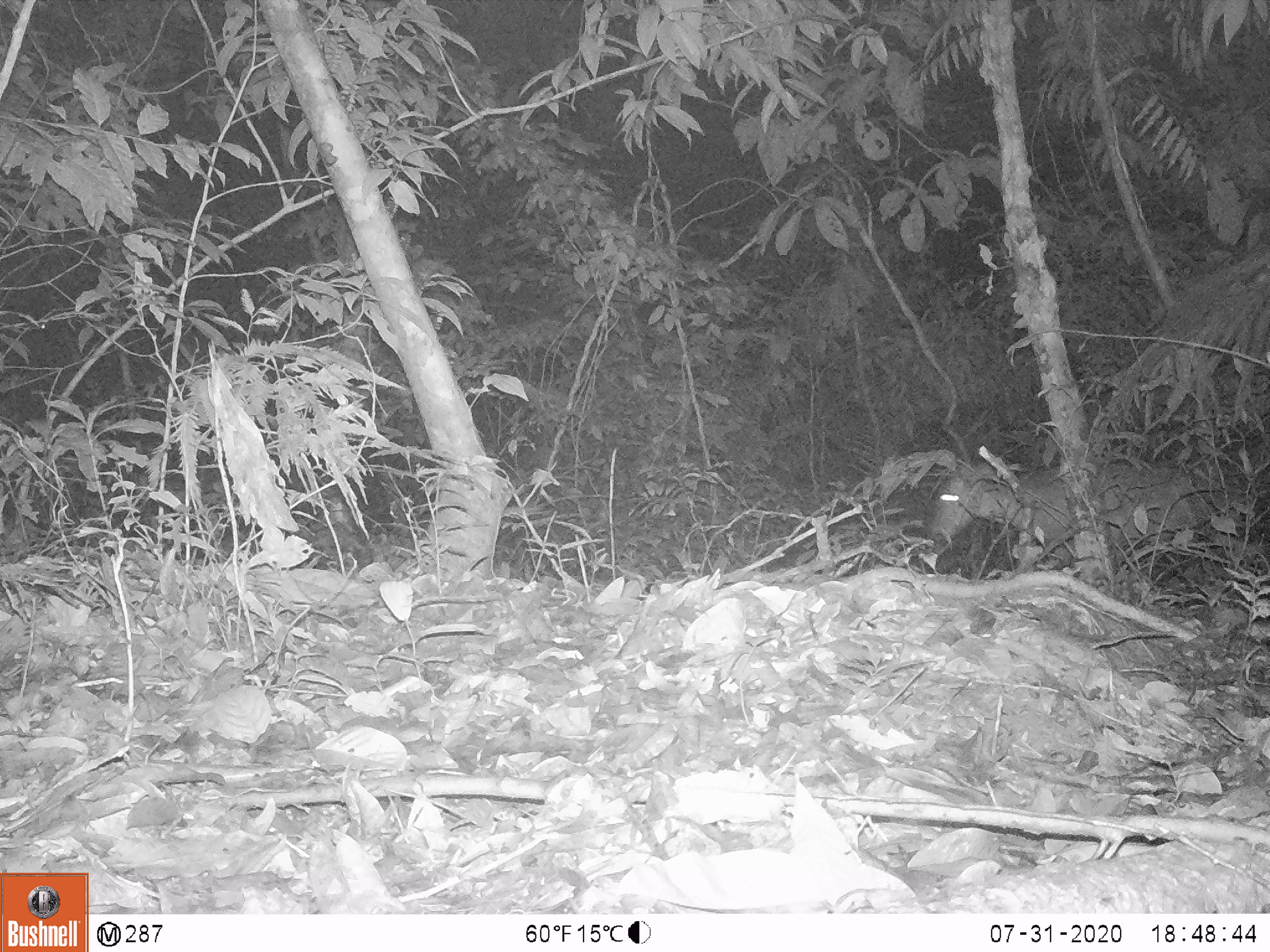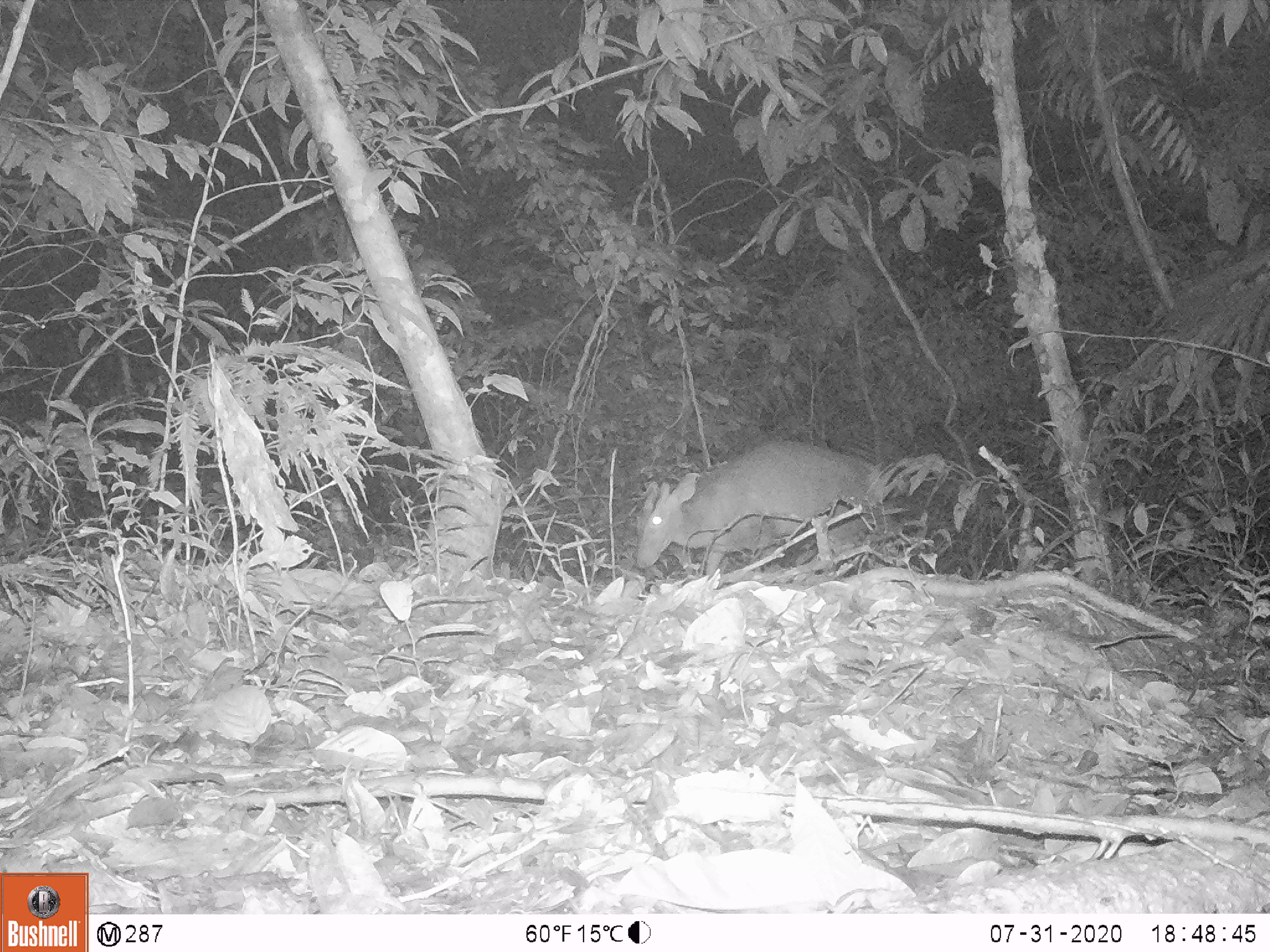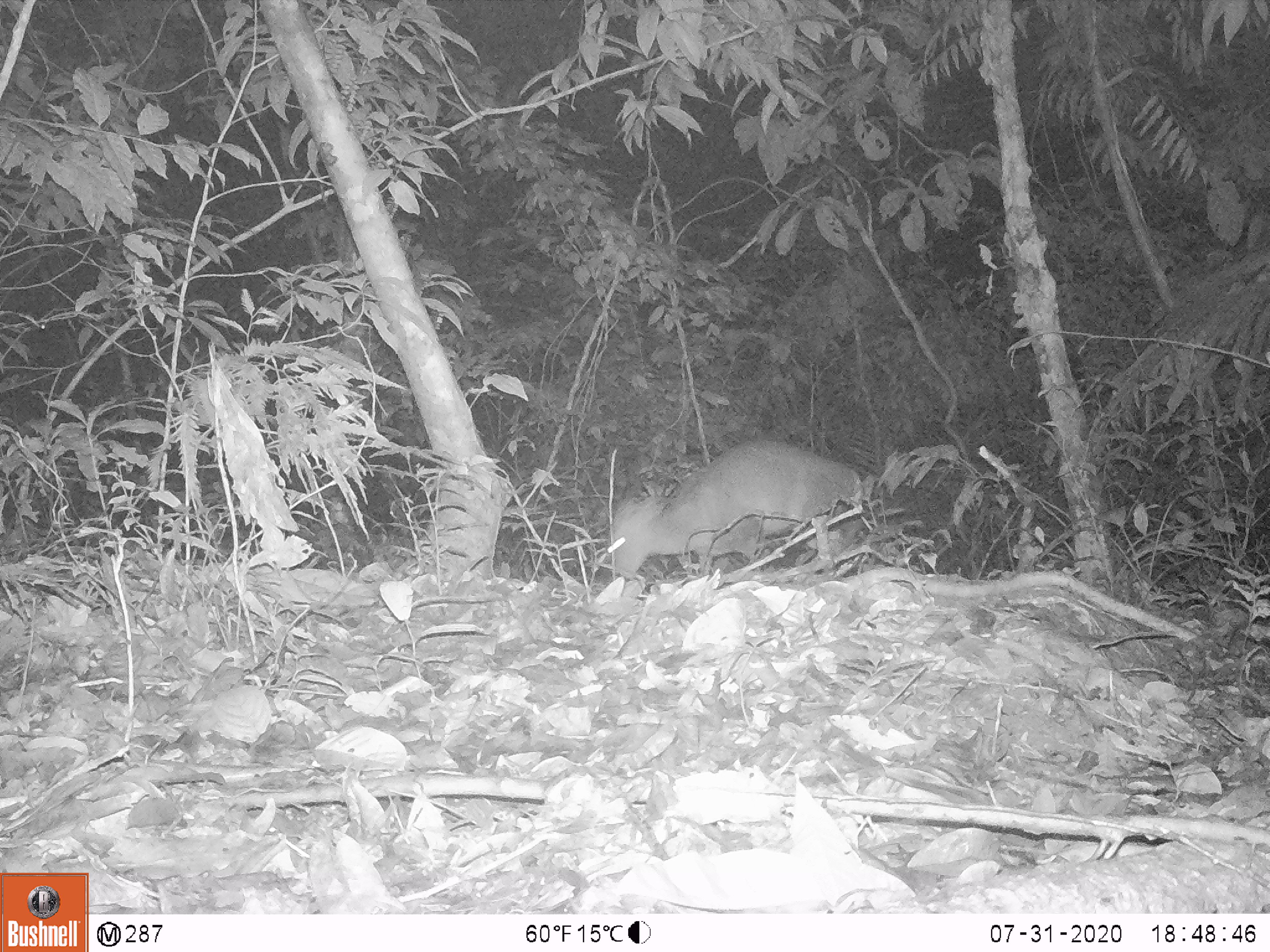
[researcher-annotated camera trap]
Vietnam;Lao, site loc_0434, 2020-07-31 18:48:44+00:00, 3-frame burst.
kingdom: Animalia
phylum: Chordata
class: Mammalia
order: Artiodactyla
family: Cervidae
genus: Muntiacus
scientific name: Muntiacus rooseveltorum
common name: roosevelt's muntjac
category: roosevelts muntjac group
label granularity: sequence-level